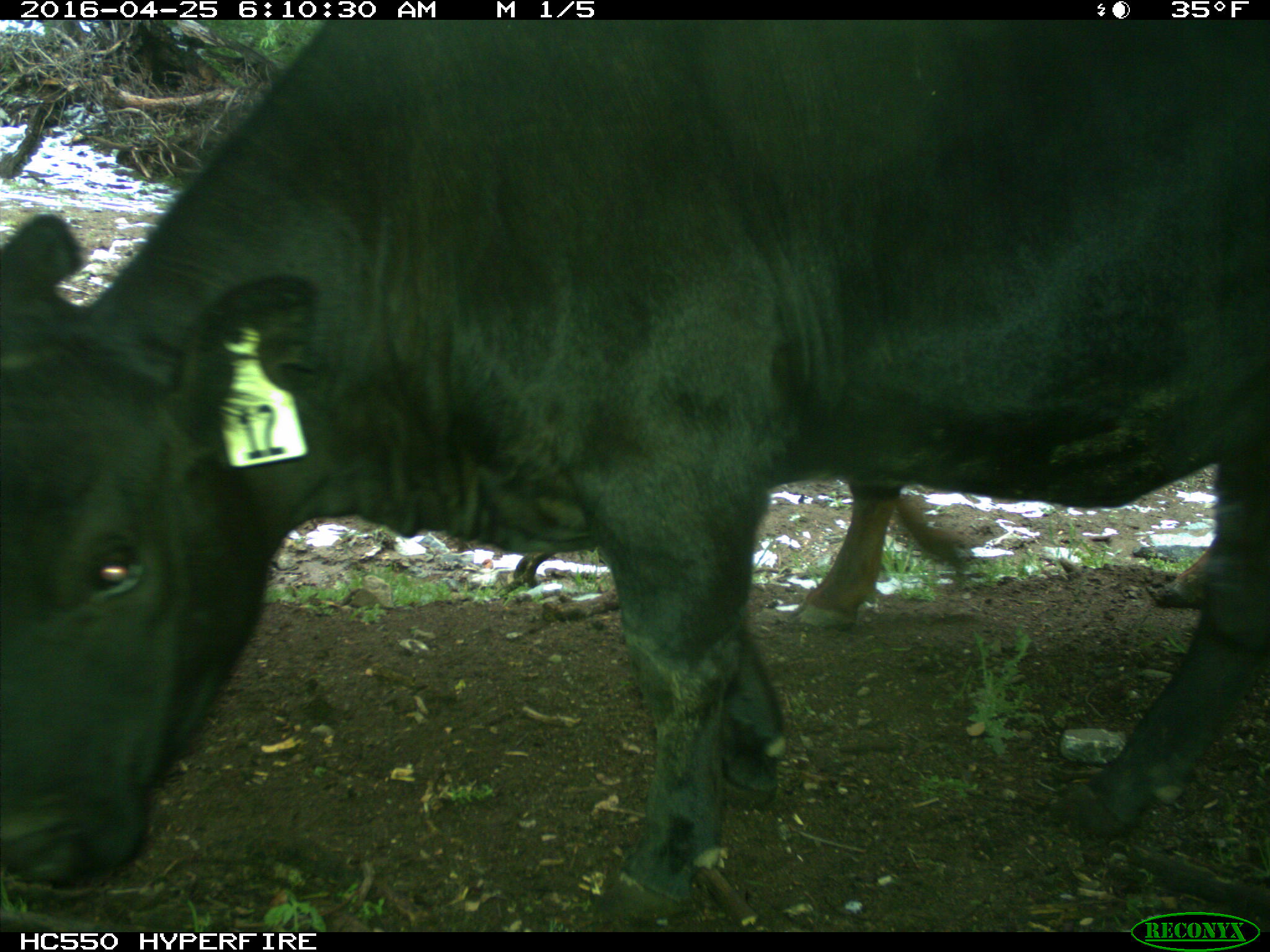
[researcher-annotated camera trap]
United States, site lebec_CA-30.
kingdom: Animalia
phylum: Chordata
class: Mammalia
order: Artiodactyla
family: Bovidae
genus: Bos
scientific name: Bos taurus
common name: domestic cow